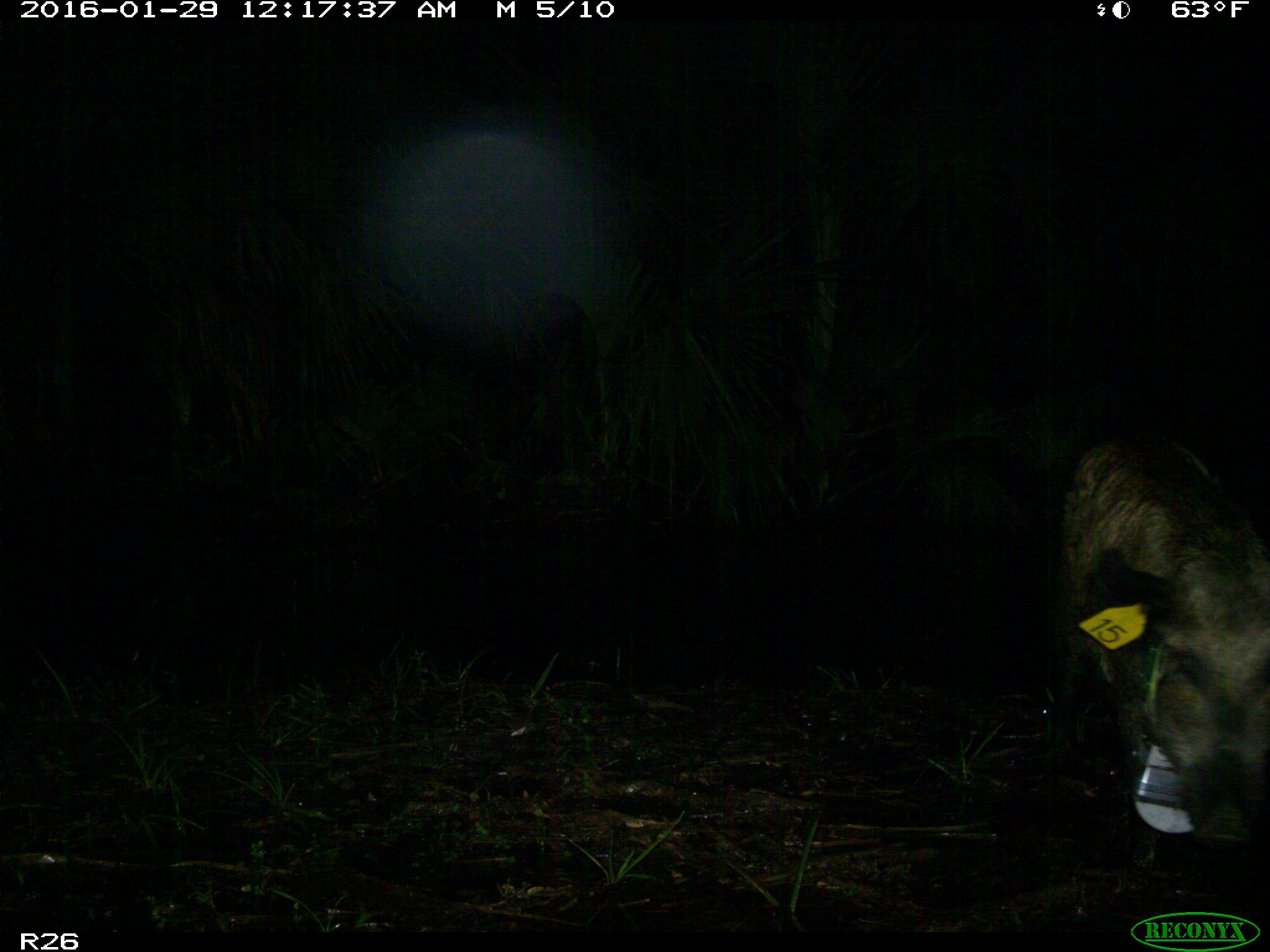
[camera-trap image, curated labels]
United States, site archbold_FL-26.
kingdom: Animalia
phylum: Chordata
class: Mammalia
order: Artiodactyla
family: Suidae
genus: Sus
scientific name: Sus scrofa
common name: wild boar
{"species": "Sus scrofa (wild boar)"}